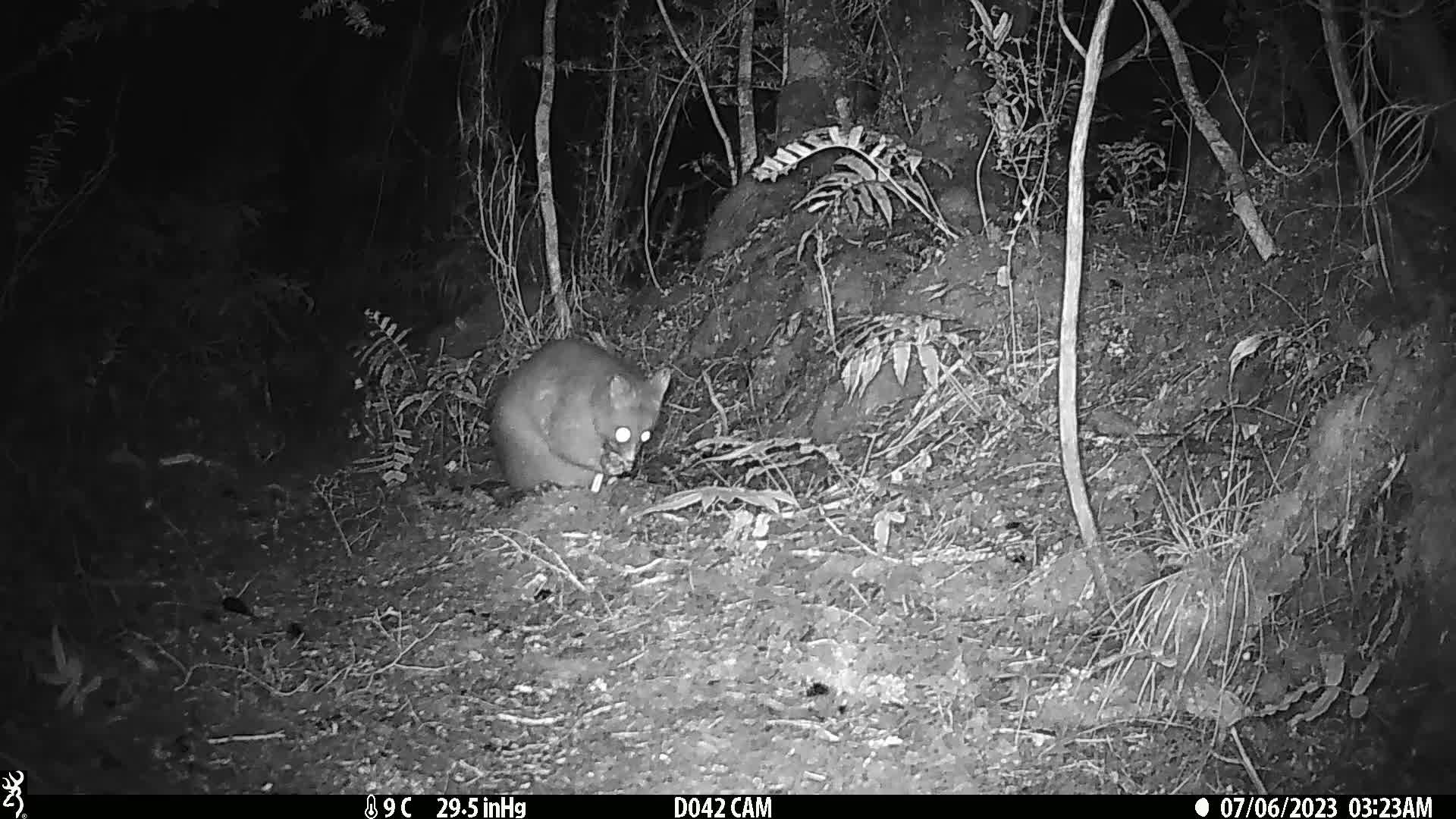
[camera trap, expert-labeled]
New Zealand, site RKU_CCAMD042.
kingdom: Animalia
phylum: Chordata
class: Mammalia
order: Diprotodontia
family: Phalangeridae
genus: Trichosurus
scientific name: Trichosurus vulpecula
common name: common brushtail possum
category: possum